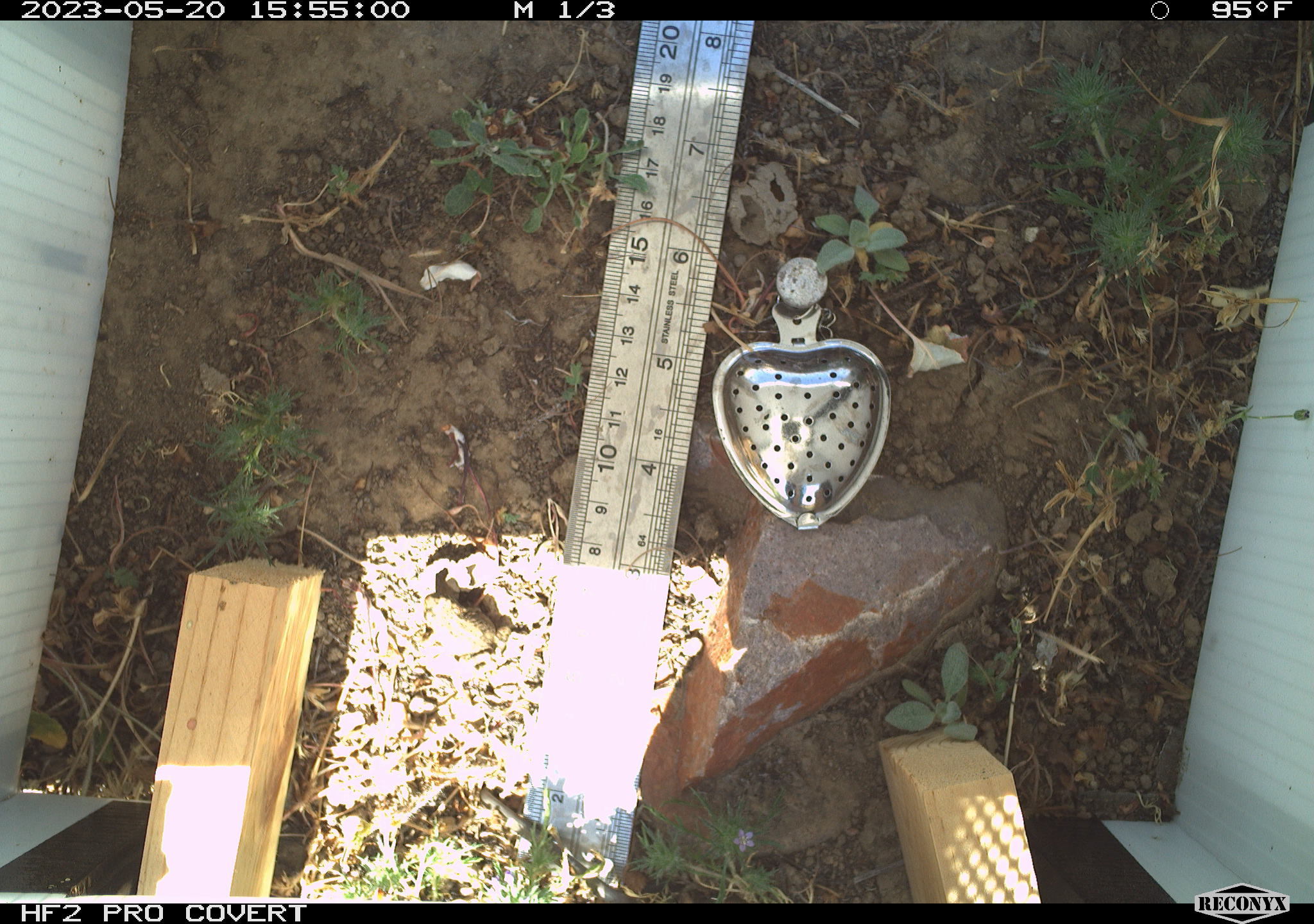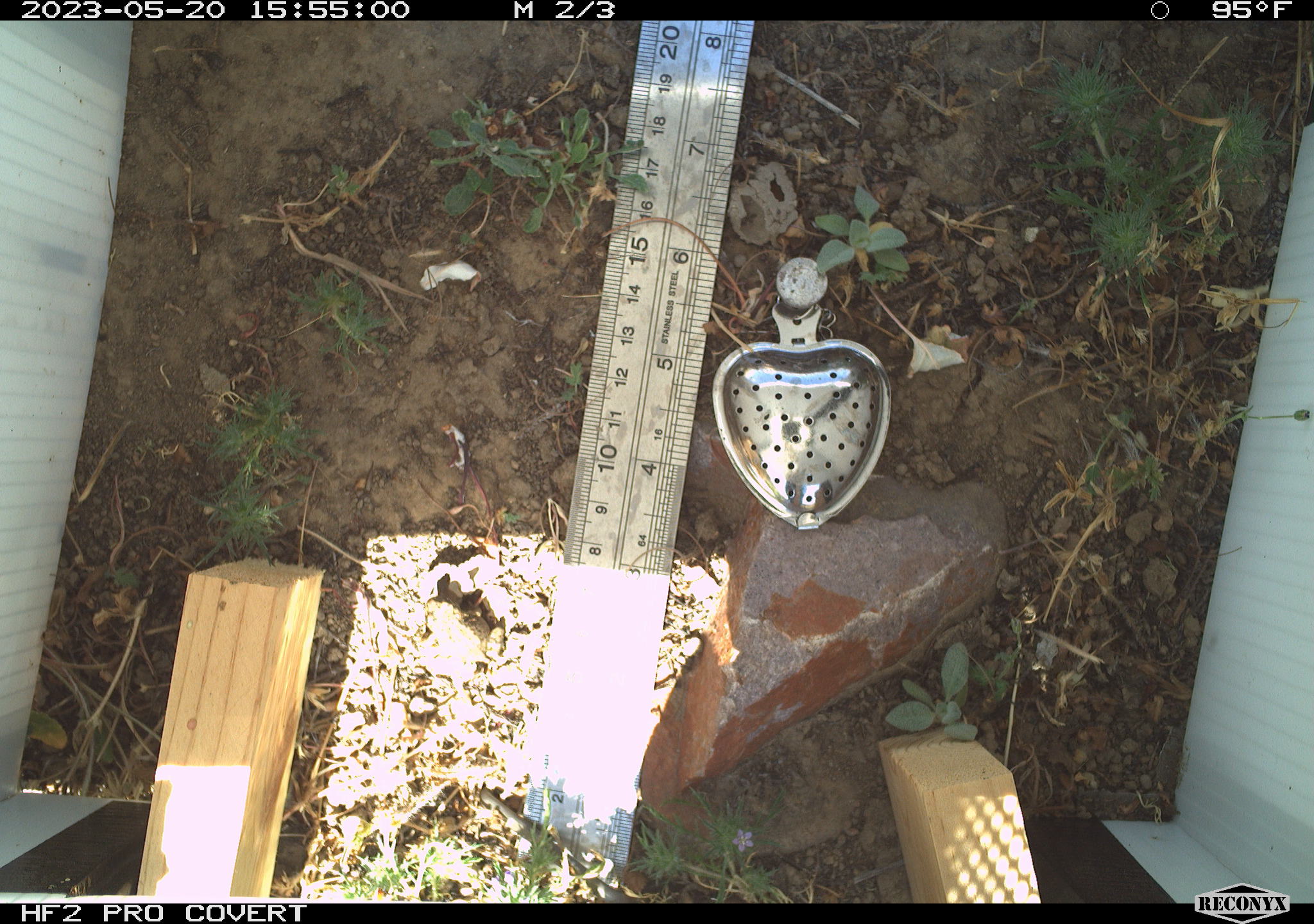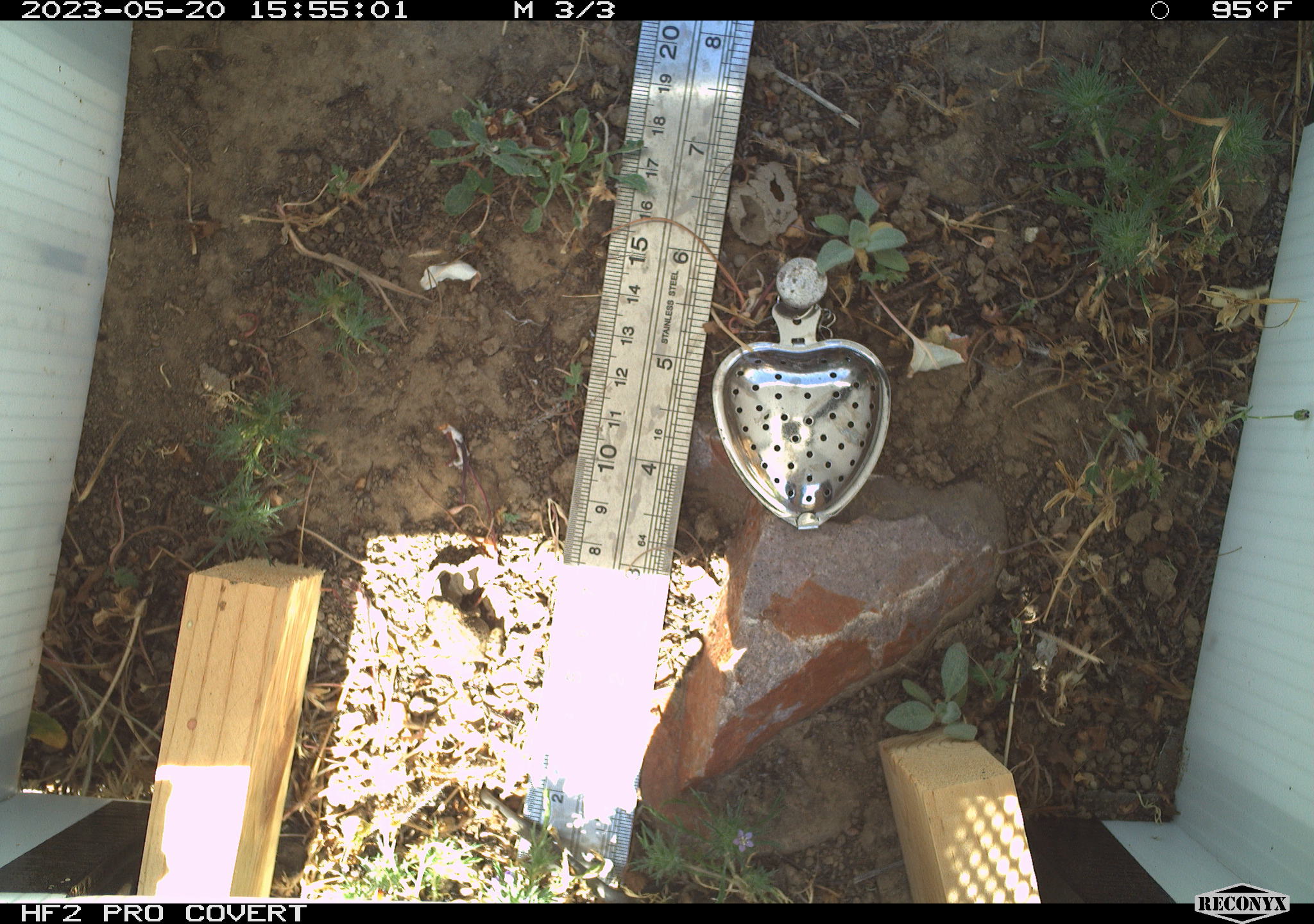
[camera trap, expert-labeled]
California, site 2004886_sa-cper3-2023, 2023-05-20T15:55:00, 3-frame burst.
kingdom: Animalia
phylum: Chordata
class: Amphibia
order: Anura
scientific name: Anura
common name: frogs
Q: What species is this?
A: Frogs (Anura).